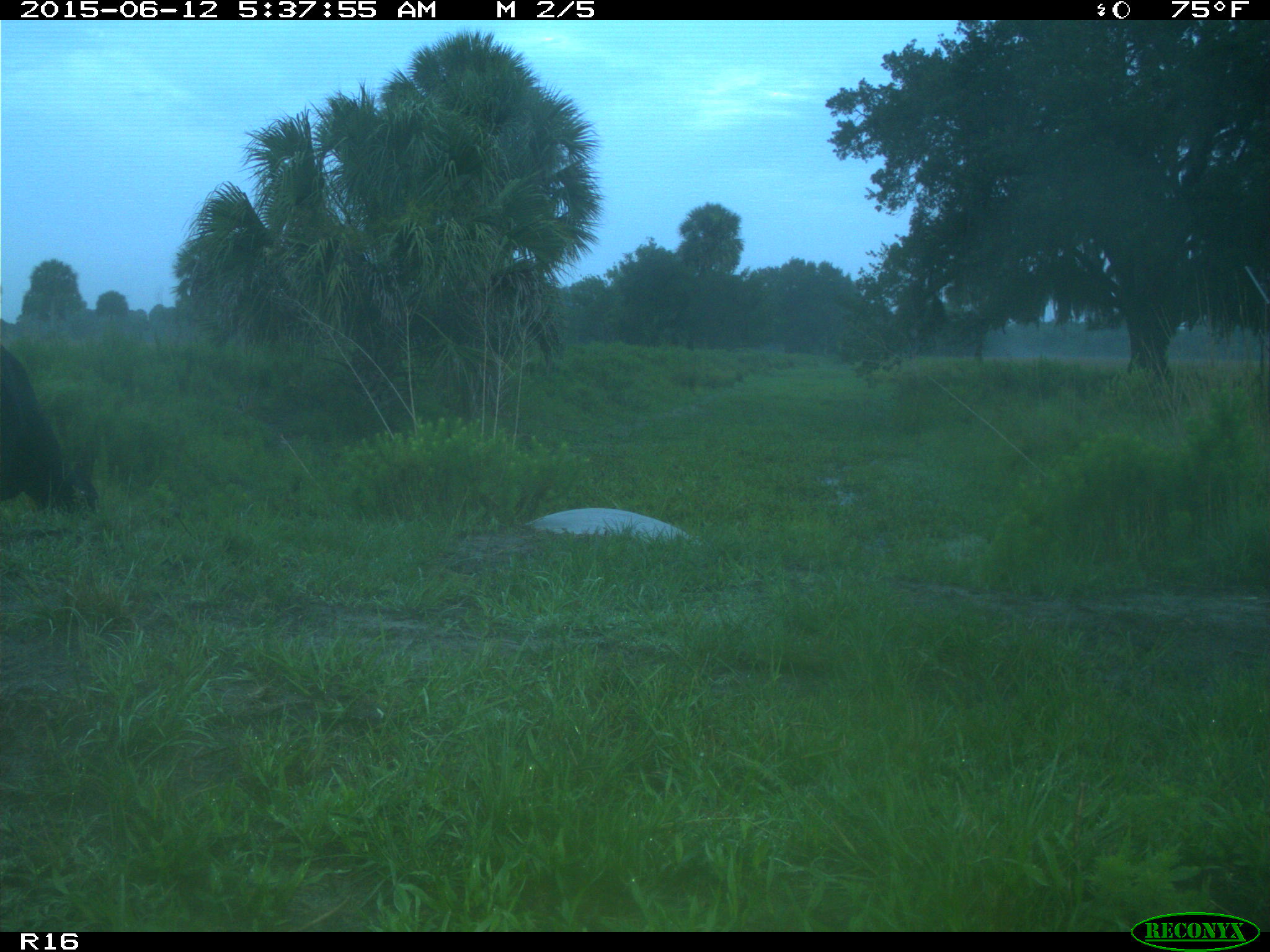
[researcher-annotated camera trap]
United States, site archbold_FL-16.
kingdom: Animalia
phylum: Chordata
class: Mammalia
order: Artiodactyla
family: Bovidae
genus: Bos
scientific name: Bos taurus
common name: domestic cow